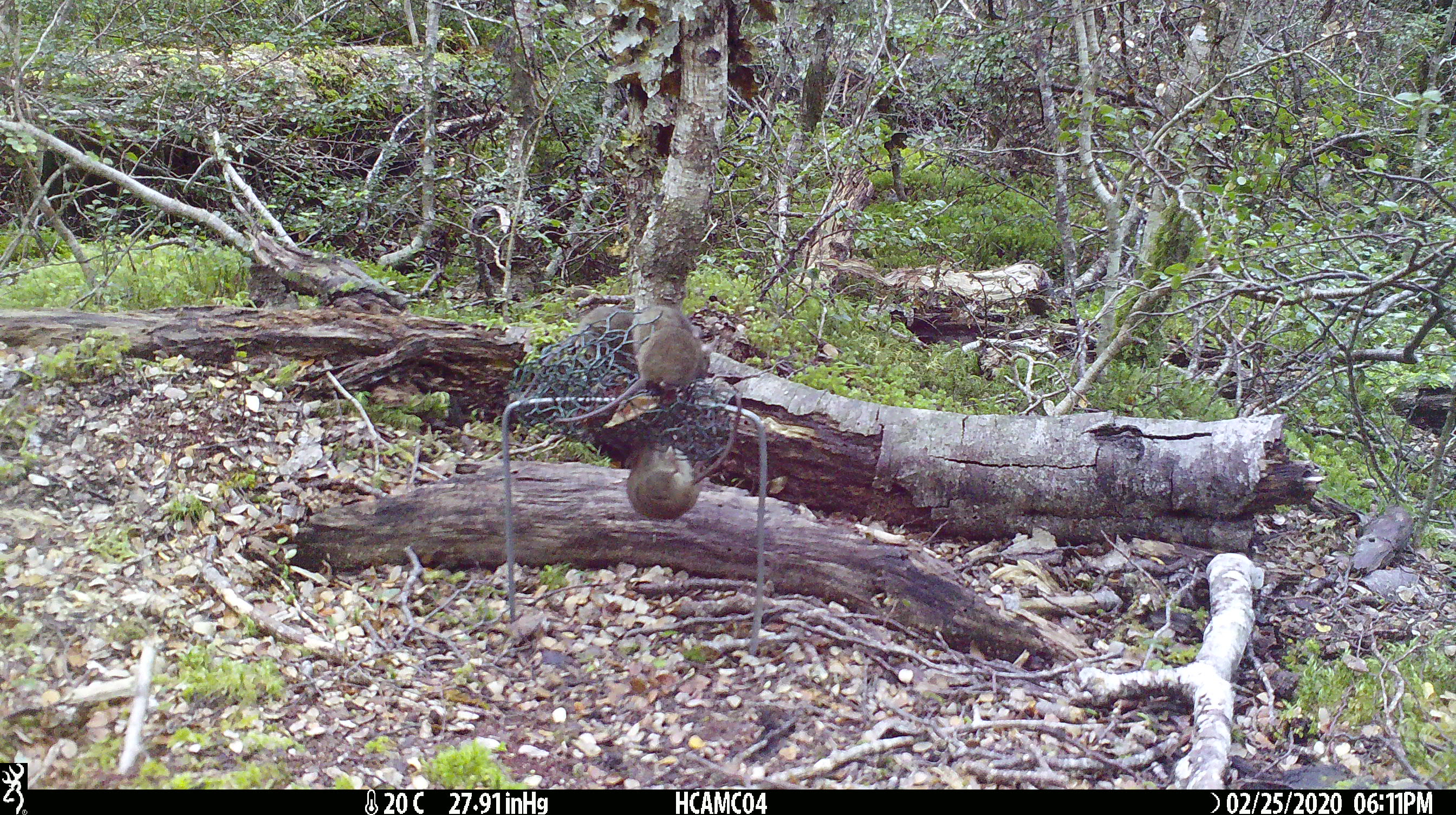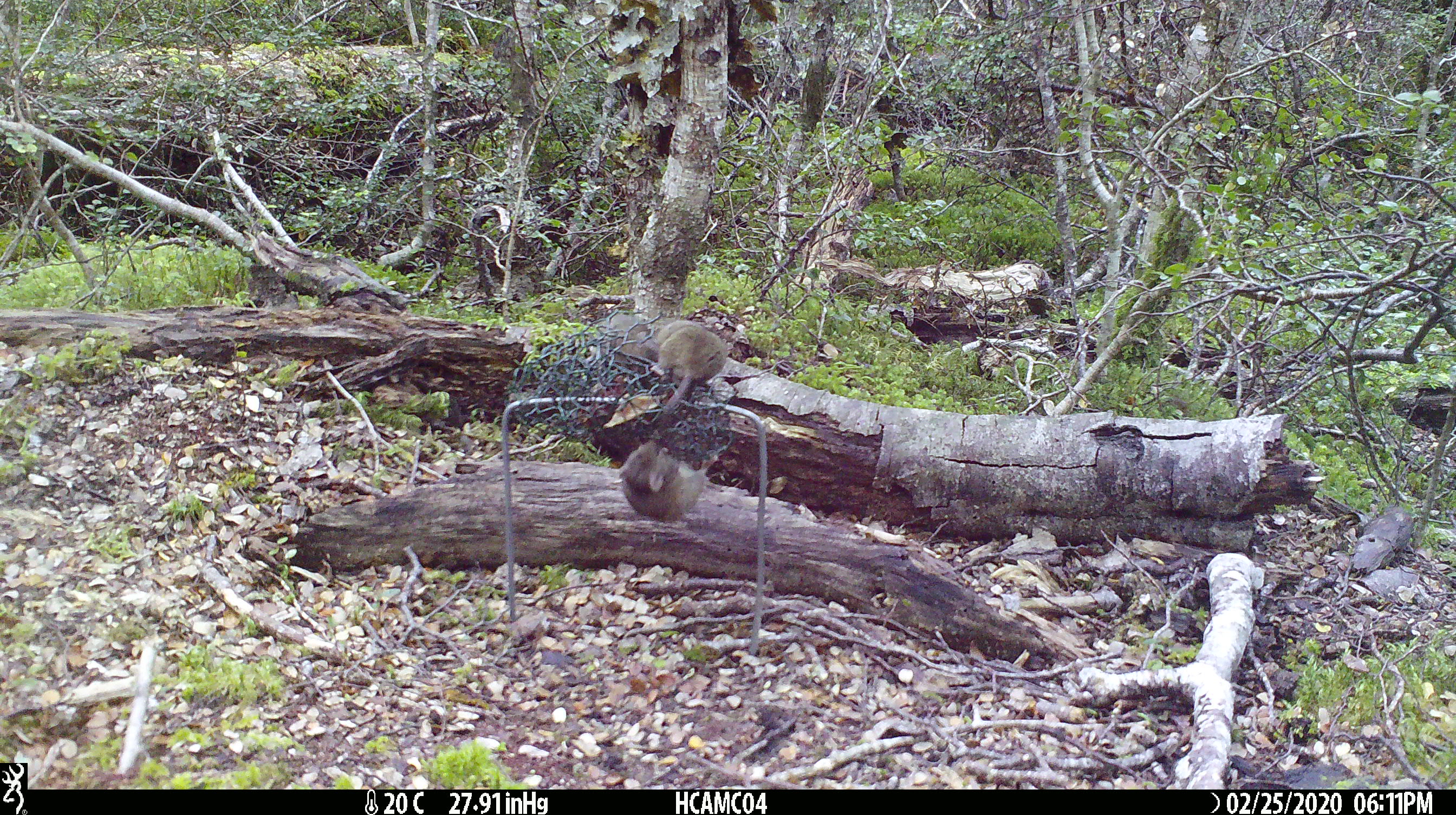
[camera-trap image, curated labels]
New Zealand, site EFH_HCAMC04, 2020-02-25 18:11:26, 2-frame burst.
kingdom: Animalia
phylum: Chordata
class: Mammalia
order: Rodentia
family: Muridae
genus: Mus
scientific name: Mus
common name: mouse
Mouse (Mus).